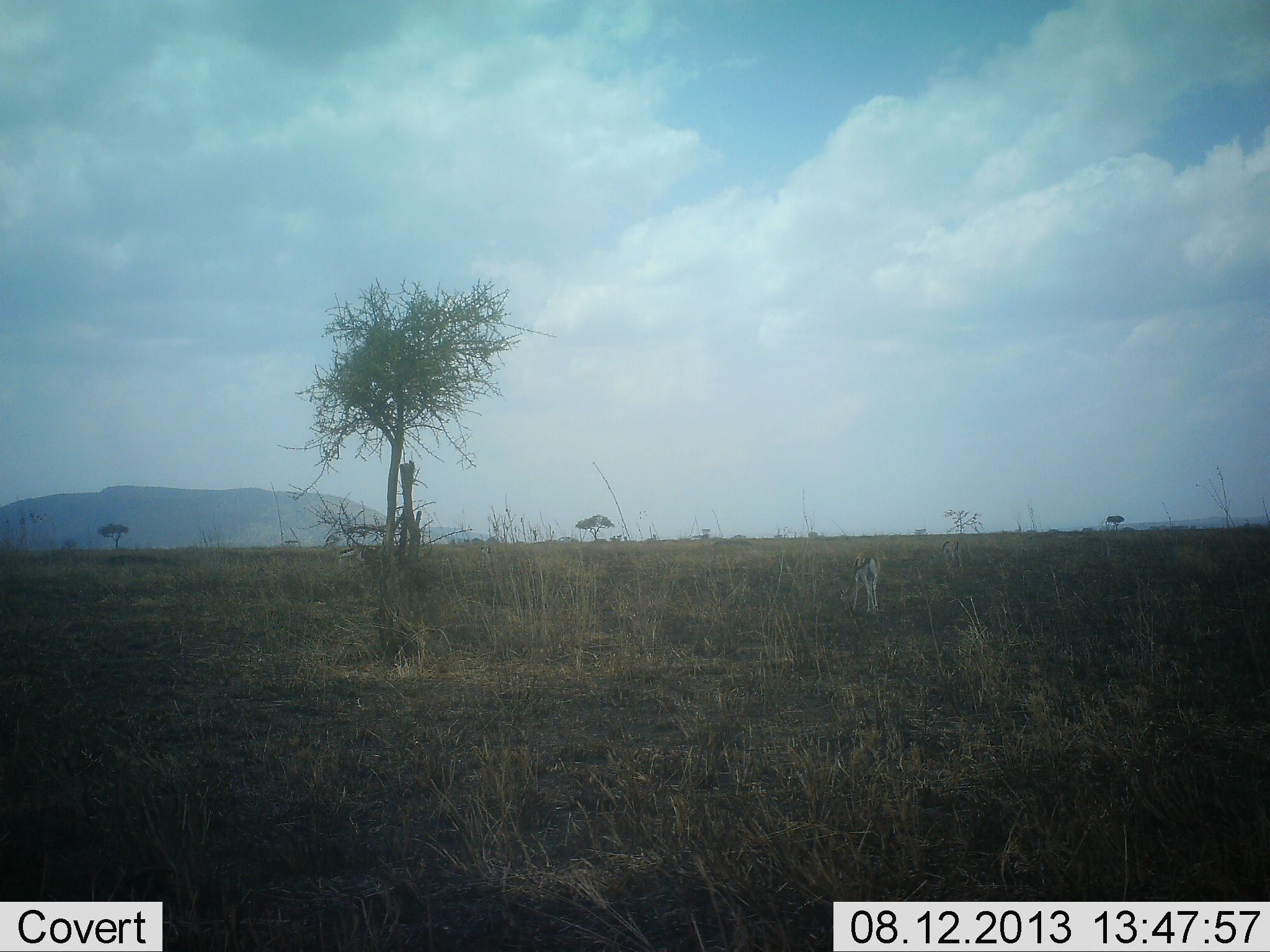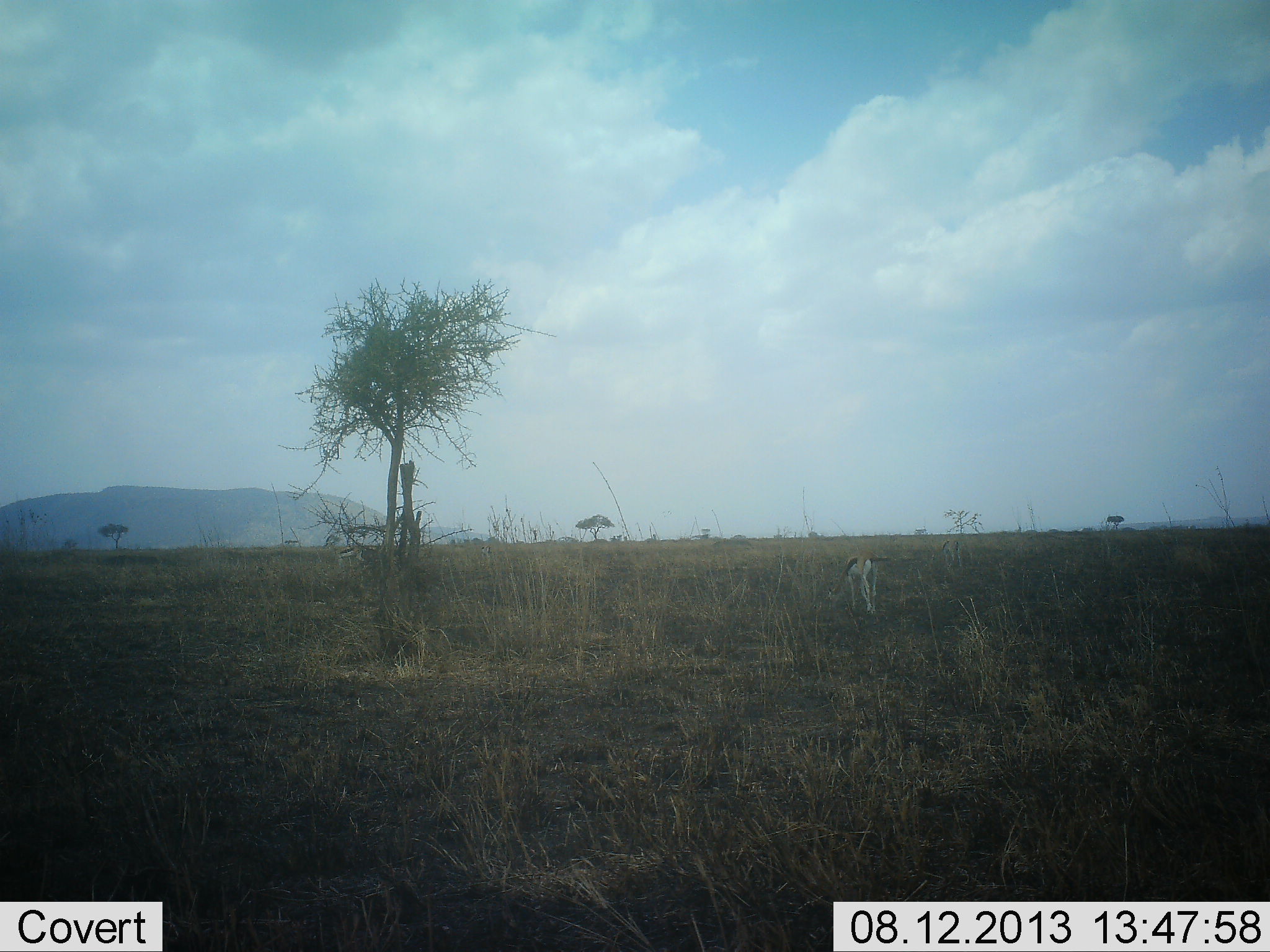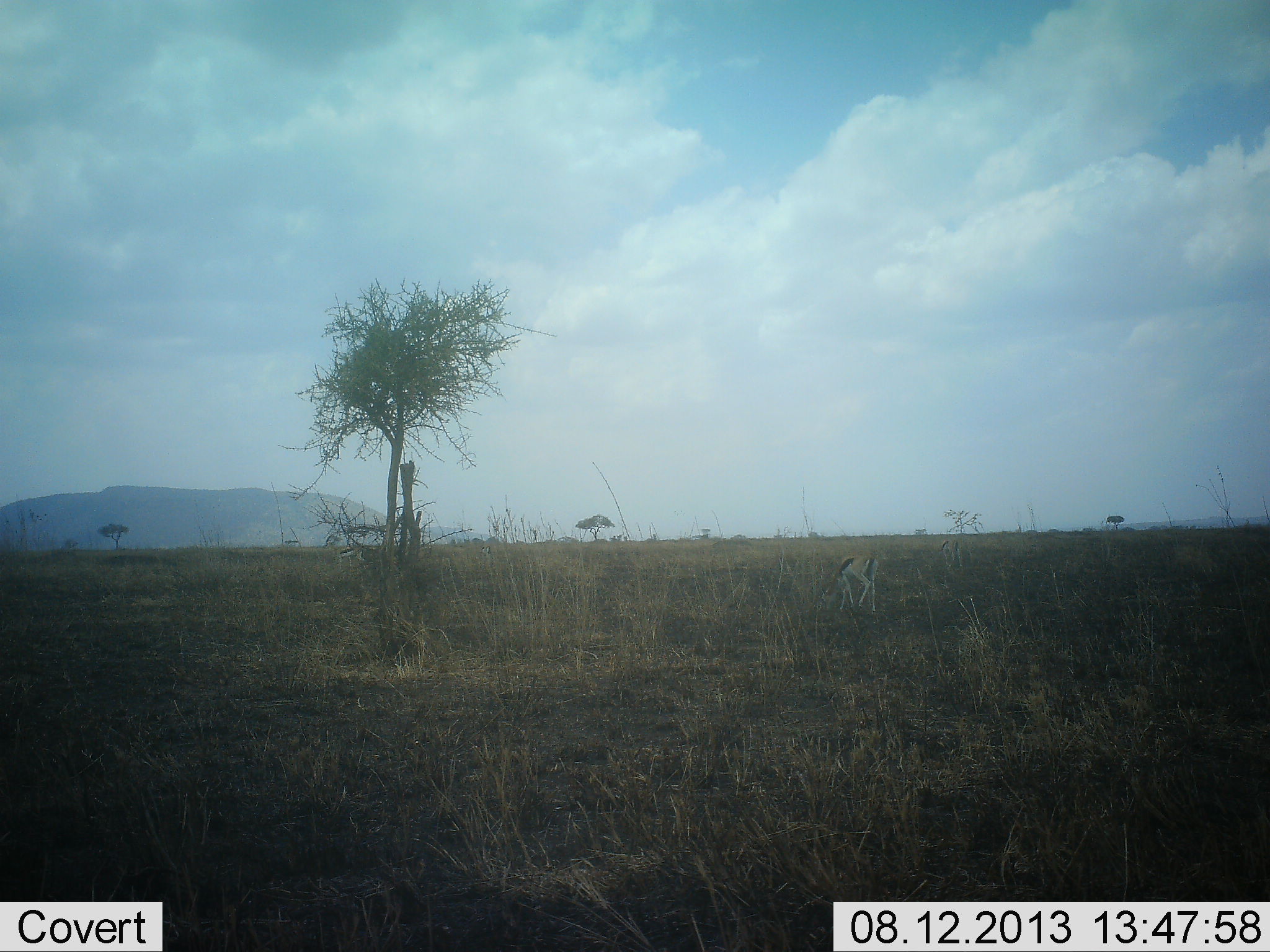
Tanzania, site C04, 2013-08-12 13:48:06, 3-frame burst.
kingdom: Animalia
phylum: Chordata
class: Mammalia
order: Artiodactyla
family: Bovidae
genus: Eudorcas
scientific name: Eudorcas thomsonii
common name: thomson's gazelle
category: gazellethomsons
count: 1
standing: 18%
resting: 0%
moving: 18%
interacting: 0%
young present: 0%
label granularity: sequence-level